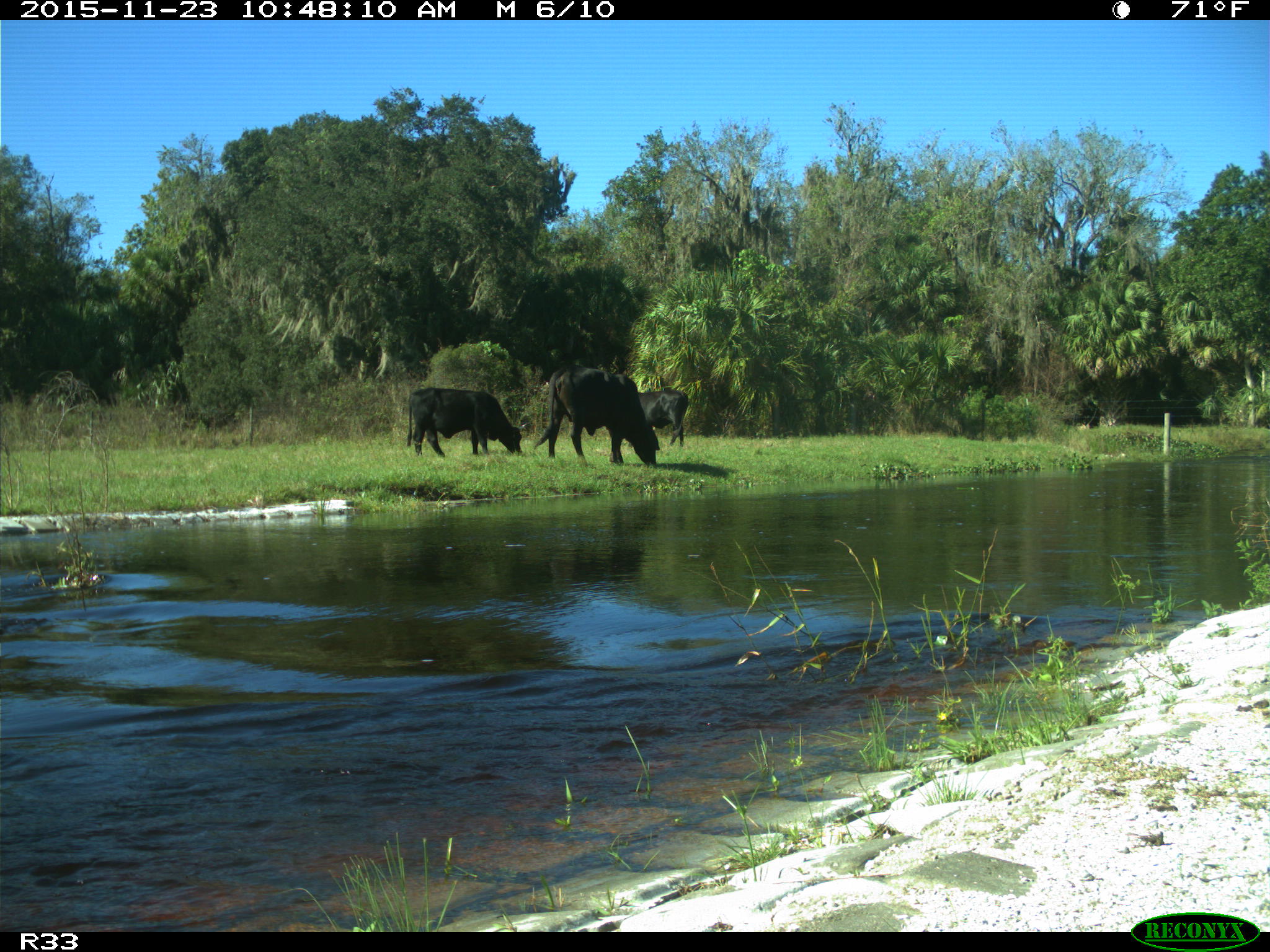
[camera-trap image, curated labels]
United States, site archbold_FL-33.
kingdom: Animalia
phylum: Chordata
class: Mammalia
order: Artiodactyla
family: Bovidae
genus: Bos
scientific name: Bos taurus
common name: domestic cow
Bos taurus (domestic cow).